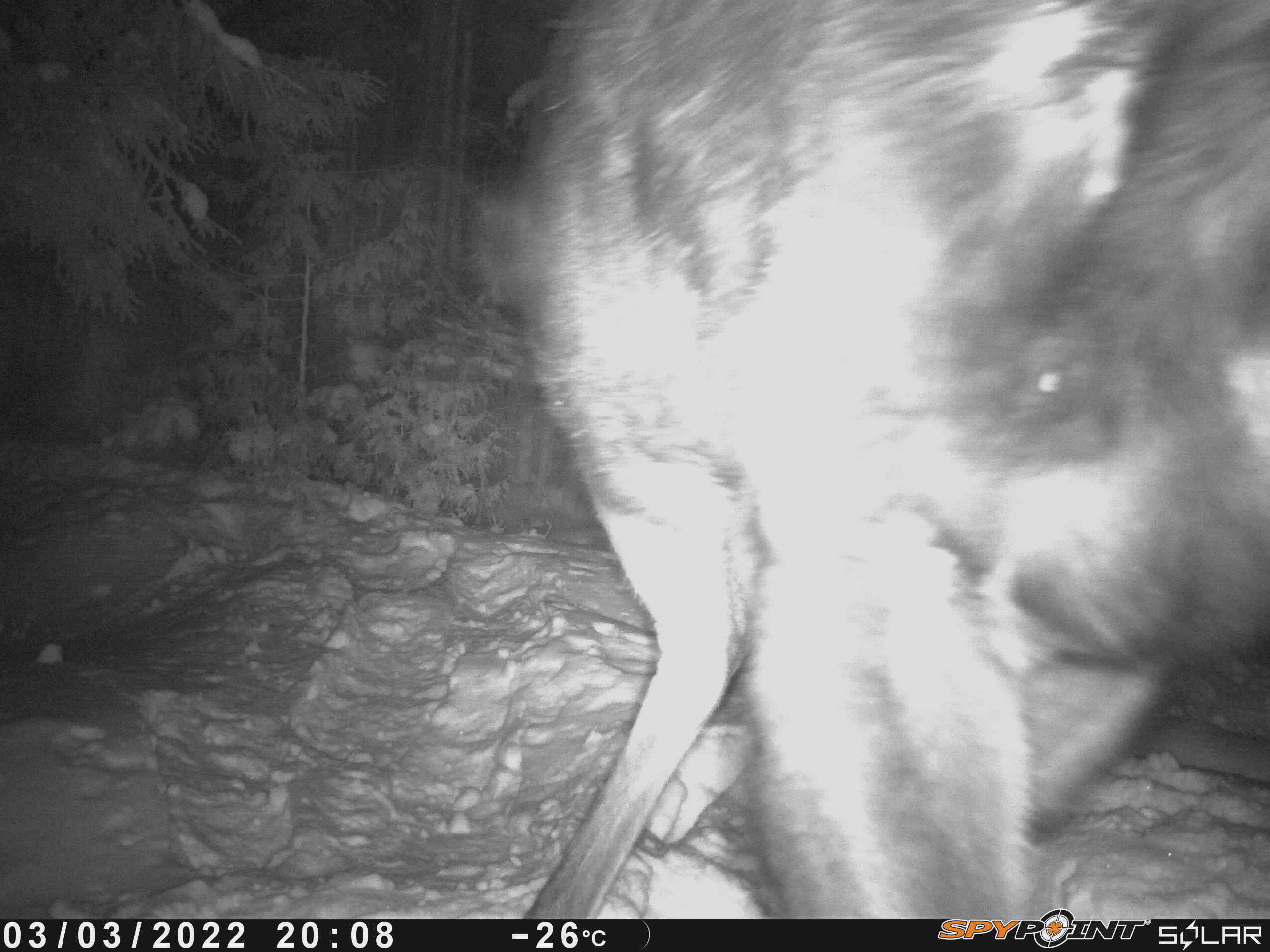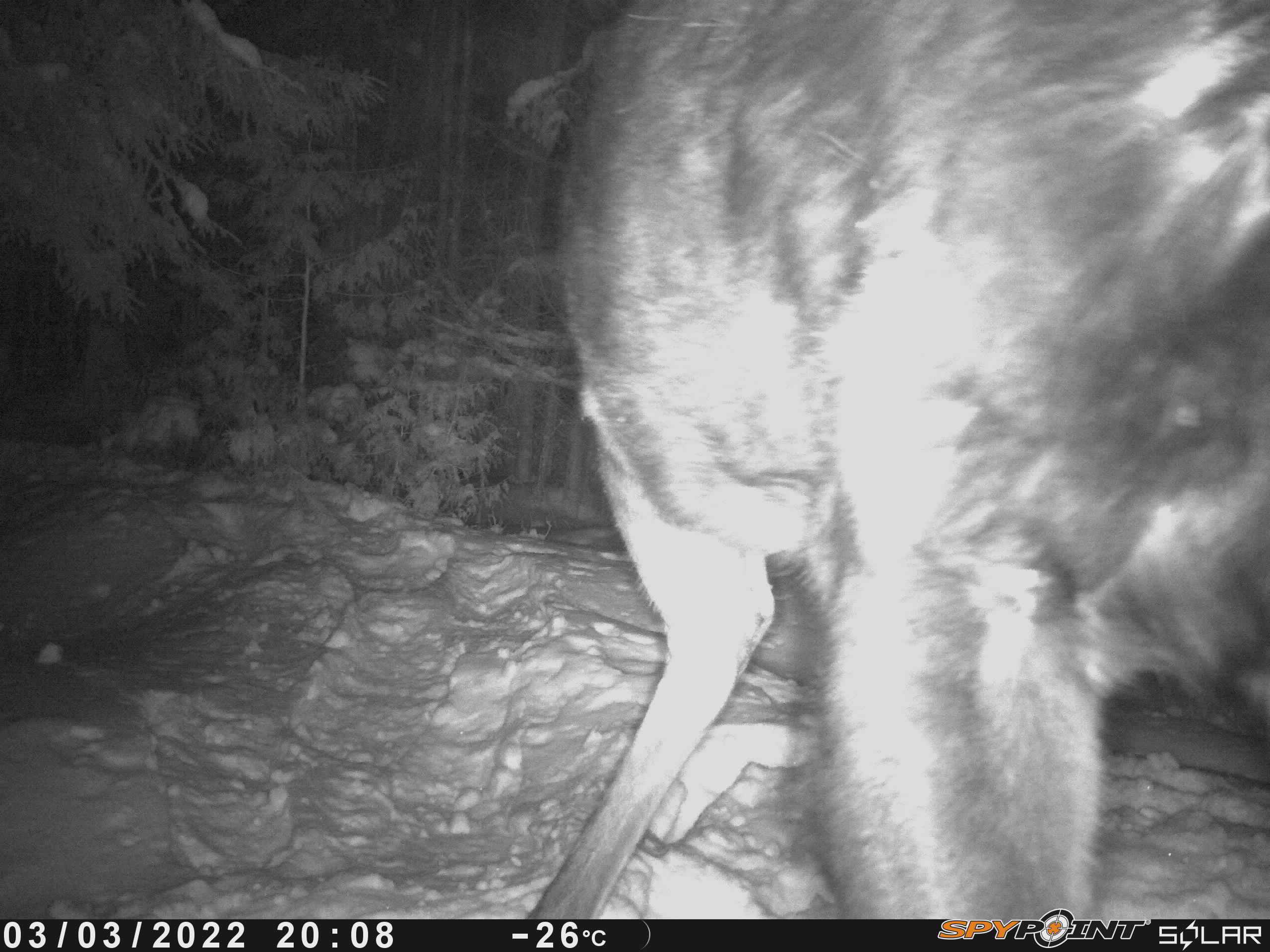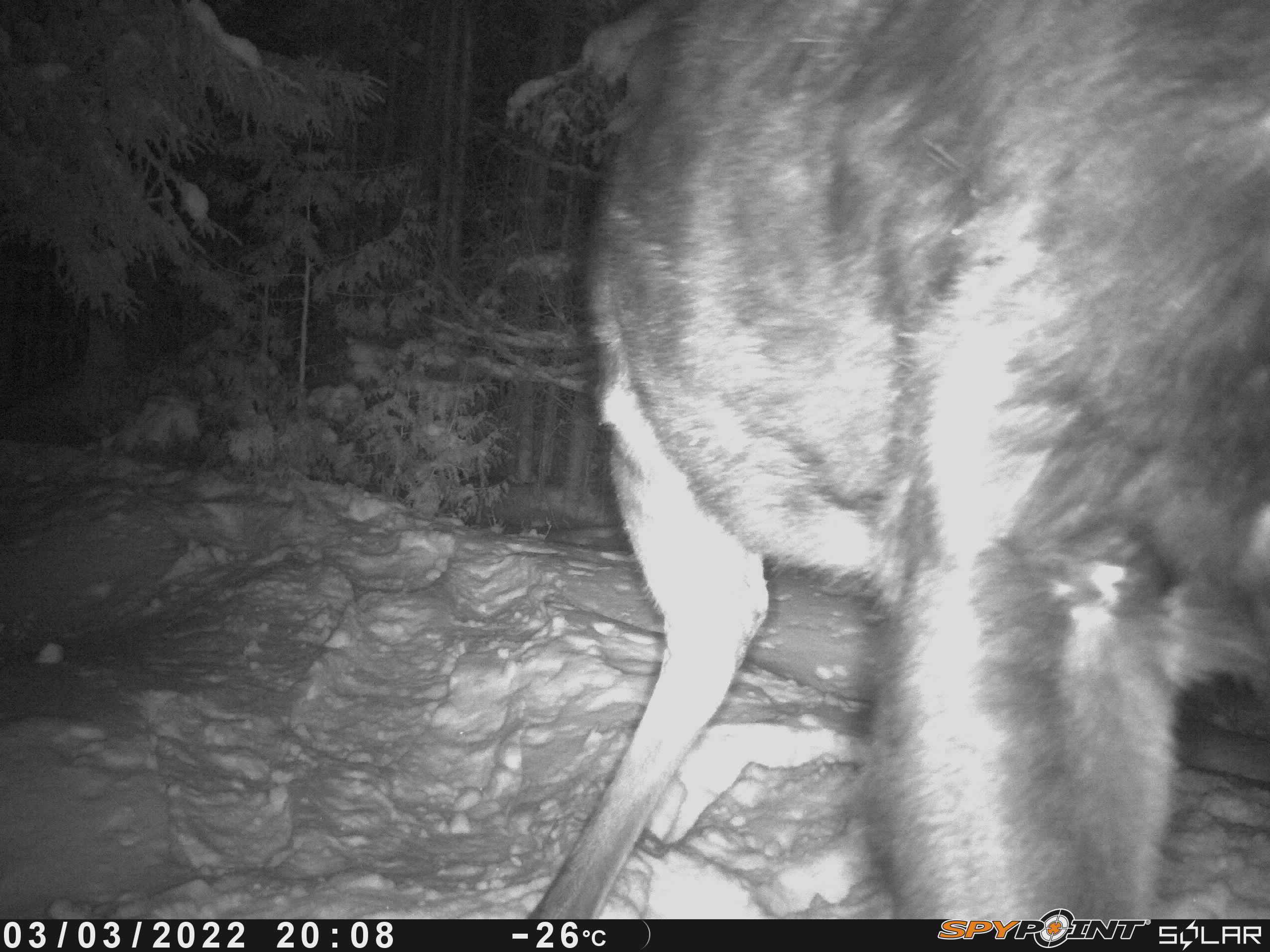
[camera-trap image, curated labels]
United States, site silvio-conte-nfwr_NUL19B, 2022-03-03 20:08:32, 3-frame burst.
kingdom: Animalia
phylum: Chordata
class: Mammalia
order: Artiodactyla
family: Cervidae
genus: Alces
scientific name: Alces alces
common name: moose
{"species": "moose (Alces alces)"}